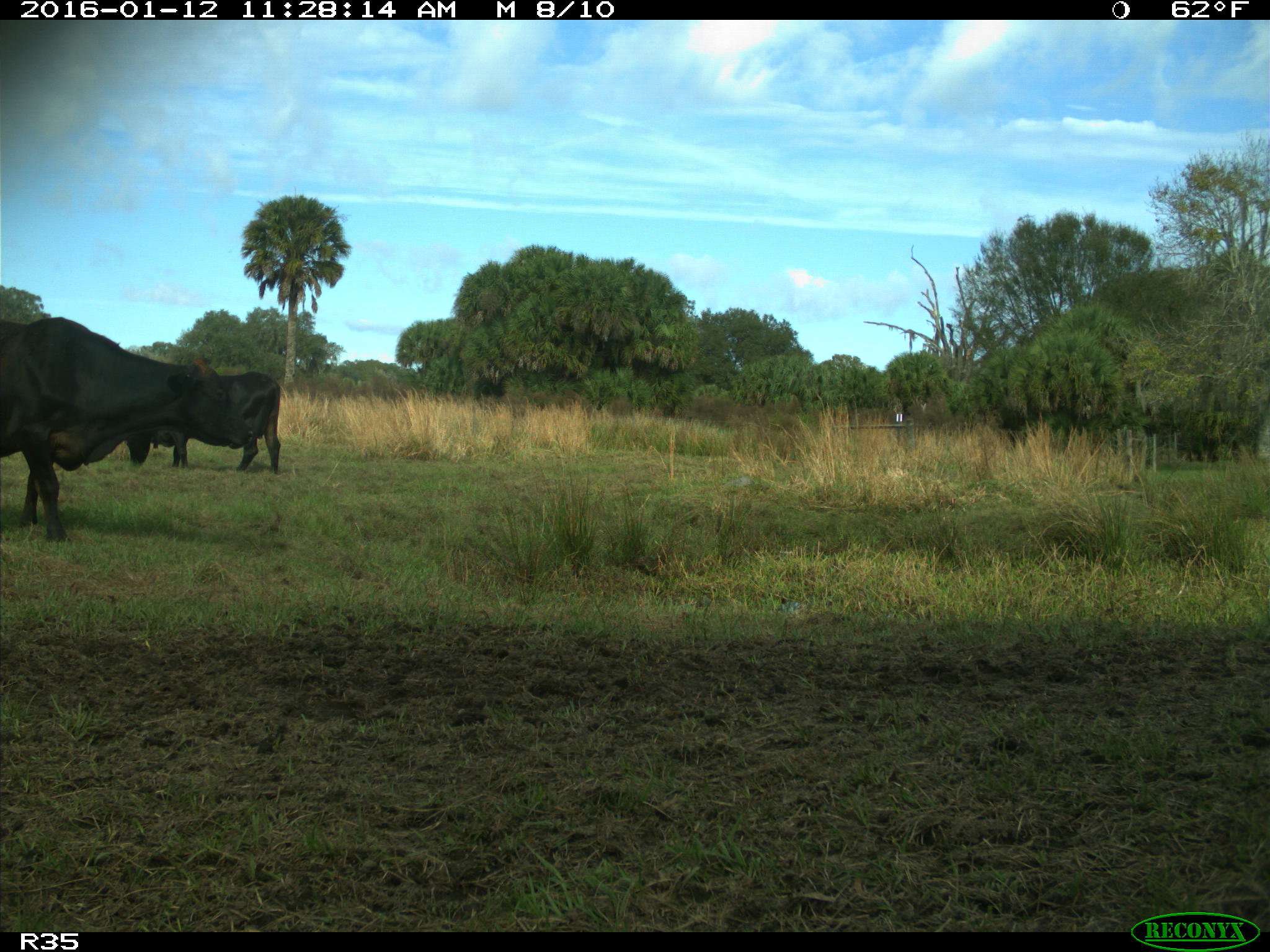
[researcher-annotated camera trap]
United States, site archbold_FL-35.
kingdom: Animalia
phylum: Chordata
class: Mammalia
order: Artiodactyla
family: Bovidae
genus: Bos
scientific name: Bos taurus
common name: domestic cow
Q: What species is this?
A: Bos taurus (domestic cow).